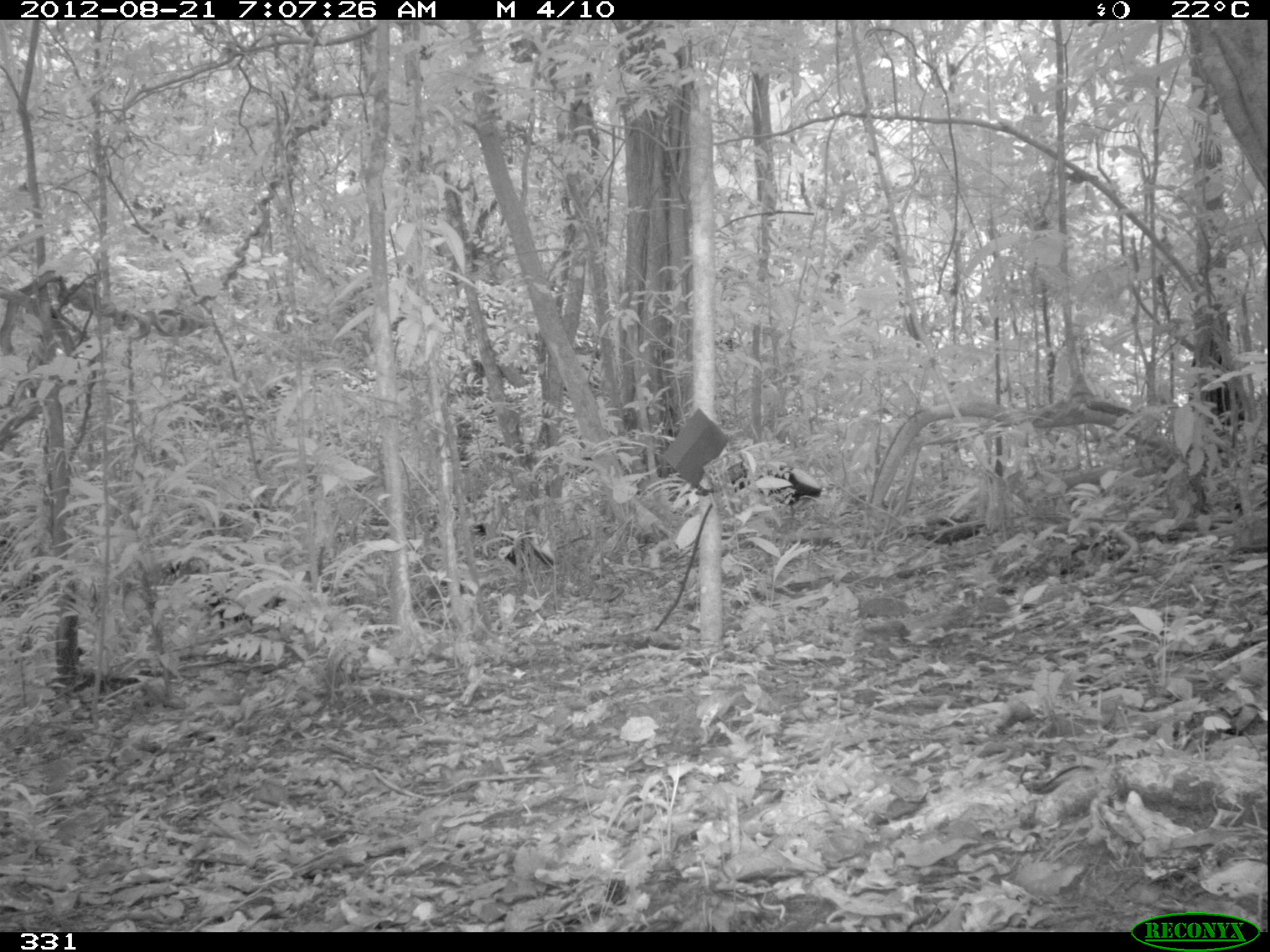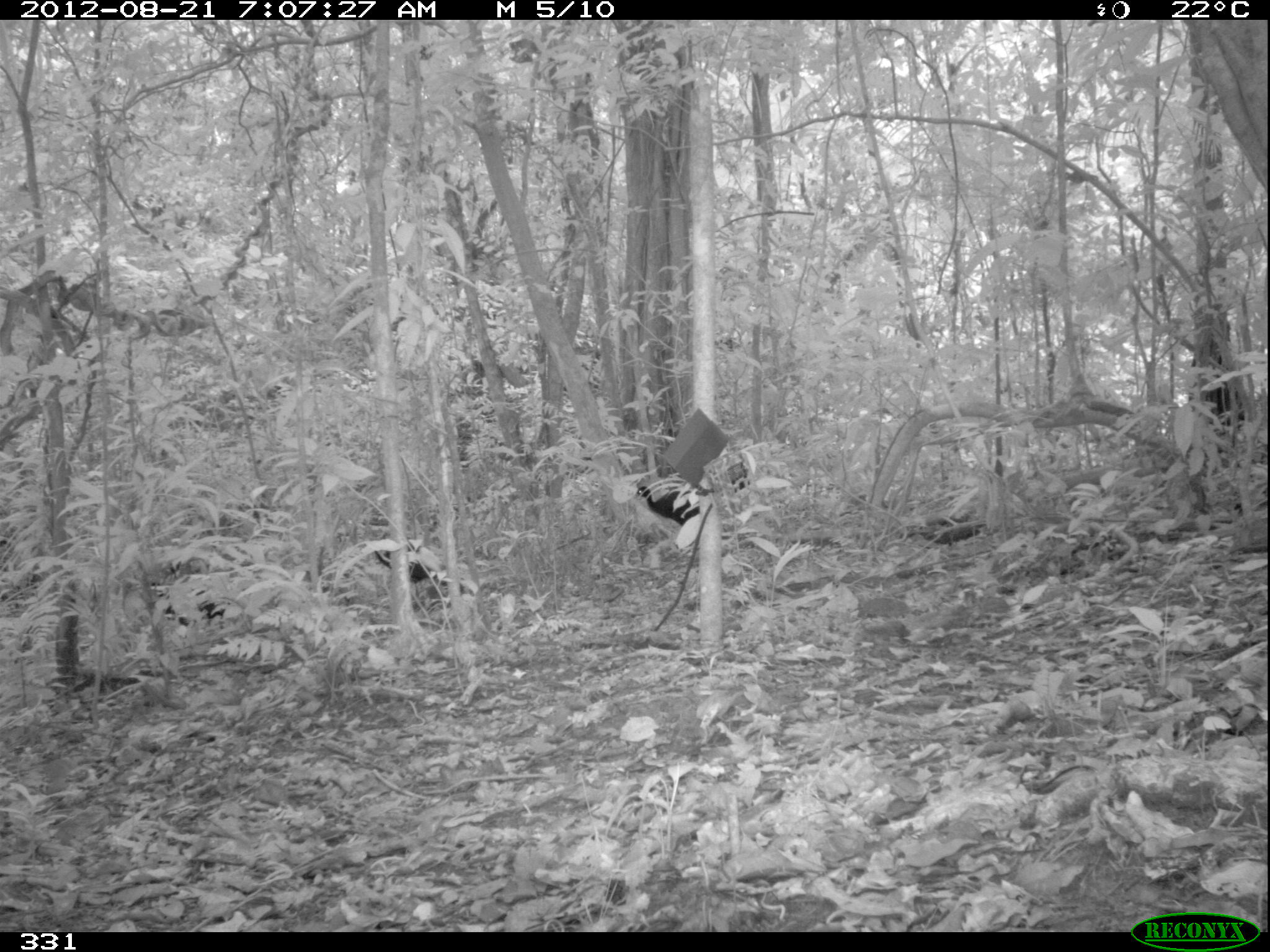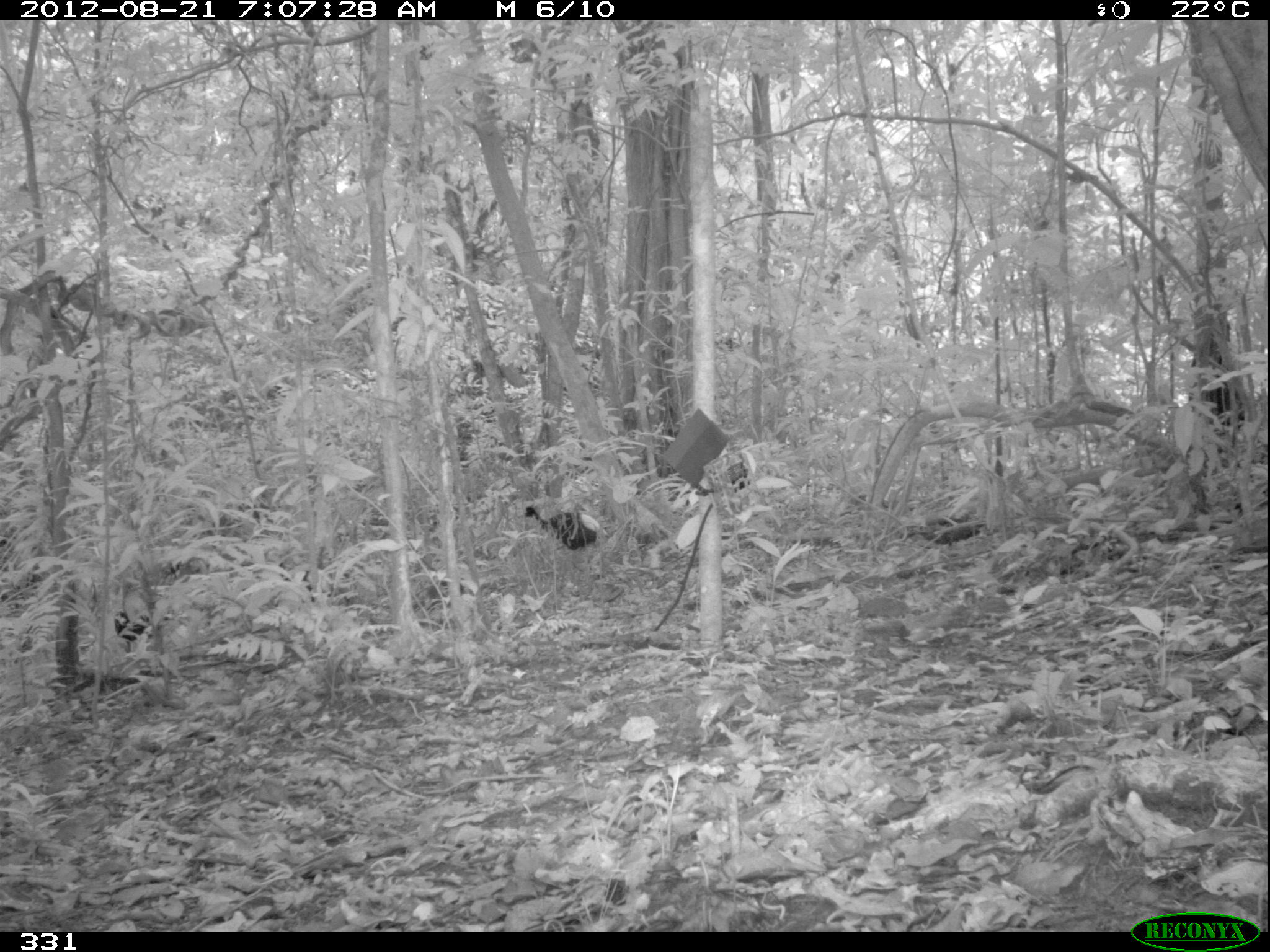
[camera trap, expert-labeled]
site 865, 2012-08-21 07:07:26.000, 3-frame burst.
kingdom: Animalia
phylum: Chordata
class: Aves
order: Gruiformes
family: Psophiidae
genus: Psophia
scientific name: Psophia leucoptera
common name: pale-winged trumpeter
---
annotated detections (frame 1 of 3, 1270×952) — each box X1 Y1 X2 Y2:
psophia leucoptera: 167 562 286 630; 731 459 823 512; 471 522 560 575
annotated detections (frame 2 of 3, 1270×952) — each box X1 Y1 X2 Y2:
psophia leucoptera: 148 575 227 629; 374 542 439 595; 632 483 702 529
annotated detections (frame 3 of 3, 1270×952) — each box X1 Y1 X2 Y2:
psophia leucoptera: 522 505 612 558; 109 594 171 651